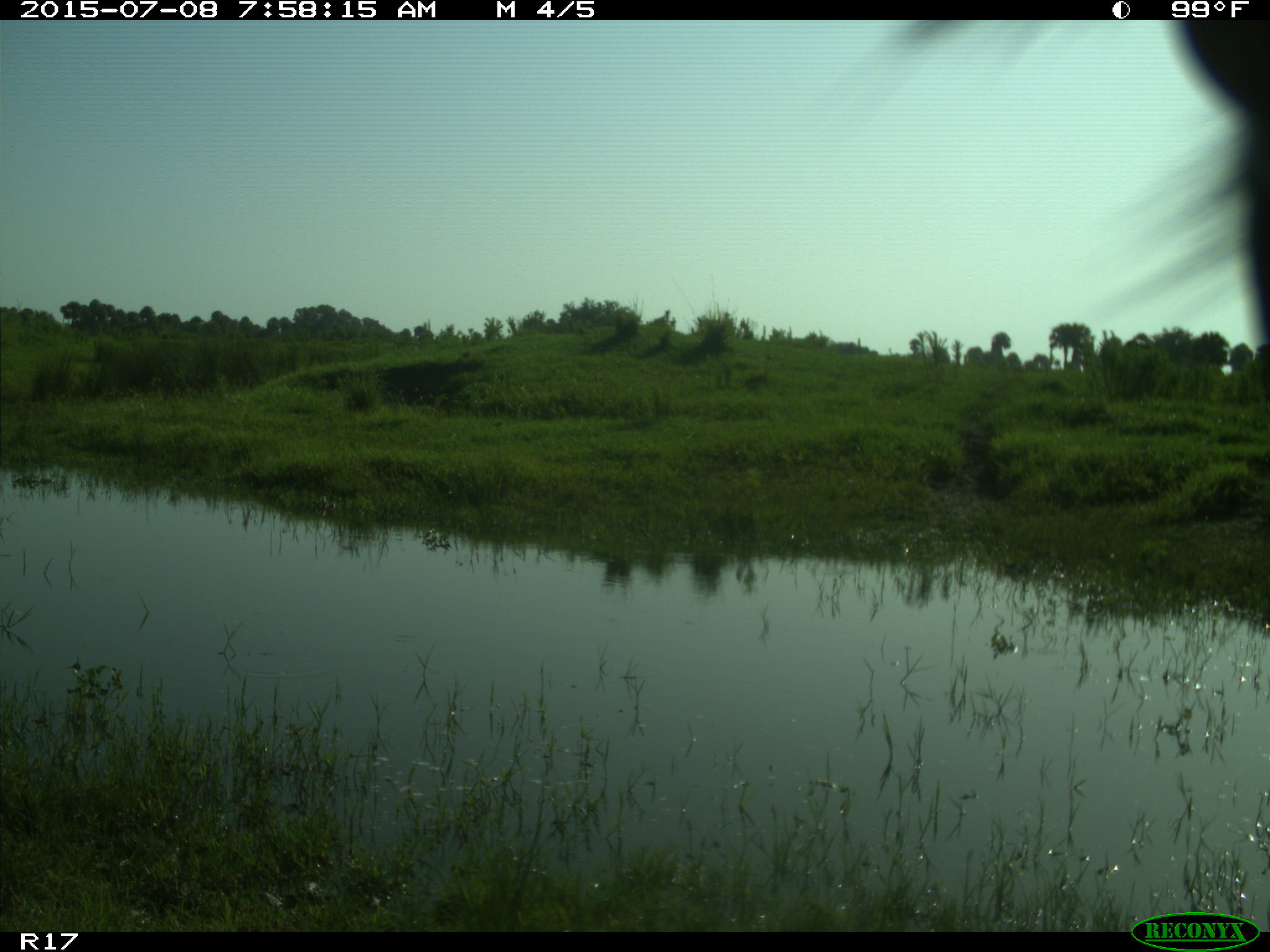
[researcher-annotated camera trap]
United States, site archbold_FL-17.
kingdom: Animalia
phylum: Chordata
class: Mammalia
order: Artiodactyla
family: Bovidae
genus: Bos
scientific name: Bos taurus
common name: domestic cow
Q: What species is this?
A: Bos taurus (domestic cow).